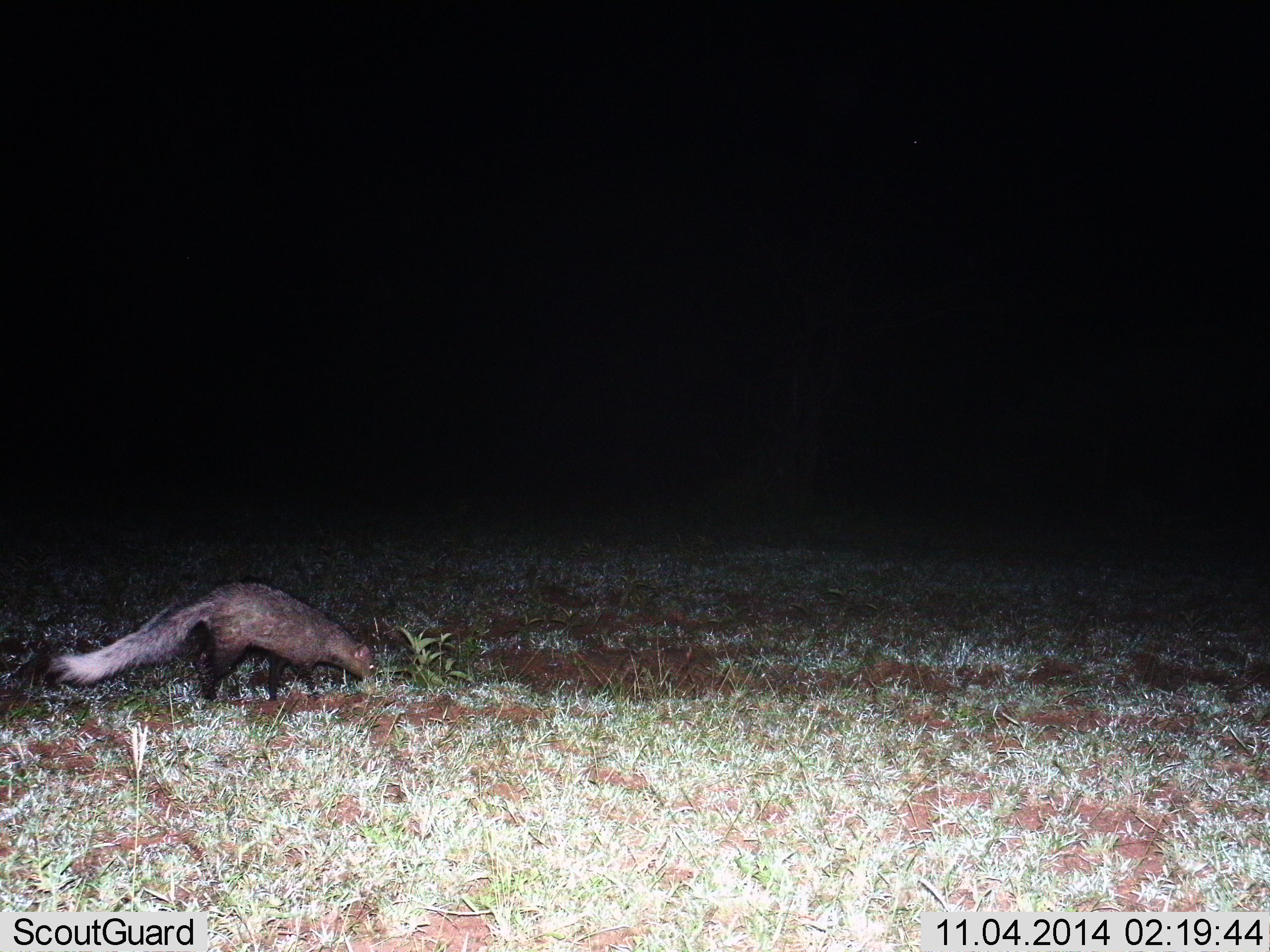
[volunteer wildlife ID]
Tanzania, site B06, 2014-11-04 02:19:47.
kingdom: Animalia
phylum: Chordata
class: Mammalia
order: Carnivora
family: Herpestidae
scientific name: Herpestidae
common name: mongoose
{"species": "mongoose (Herpestidae)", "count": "1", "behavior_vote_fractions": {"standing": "20%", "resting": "0%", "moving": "70%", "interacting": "0%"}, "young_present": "0%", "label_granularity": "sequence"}